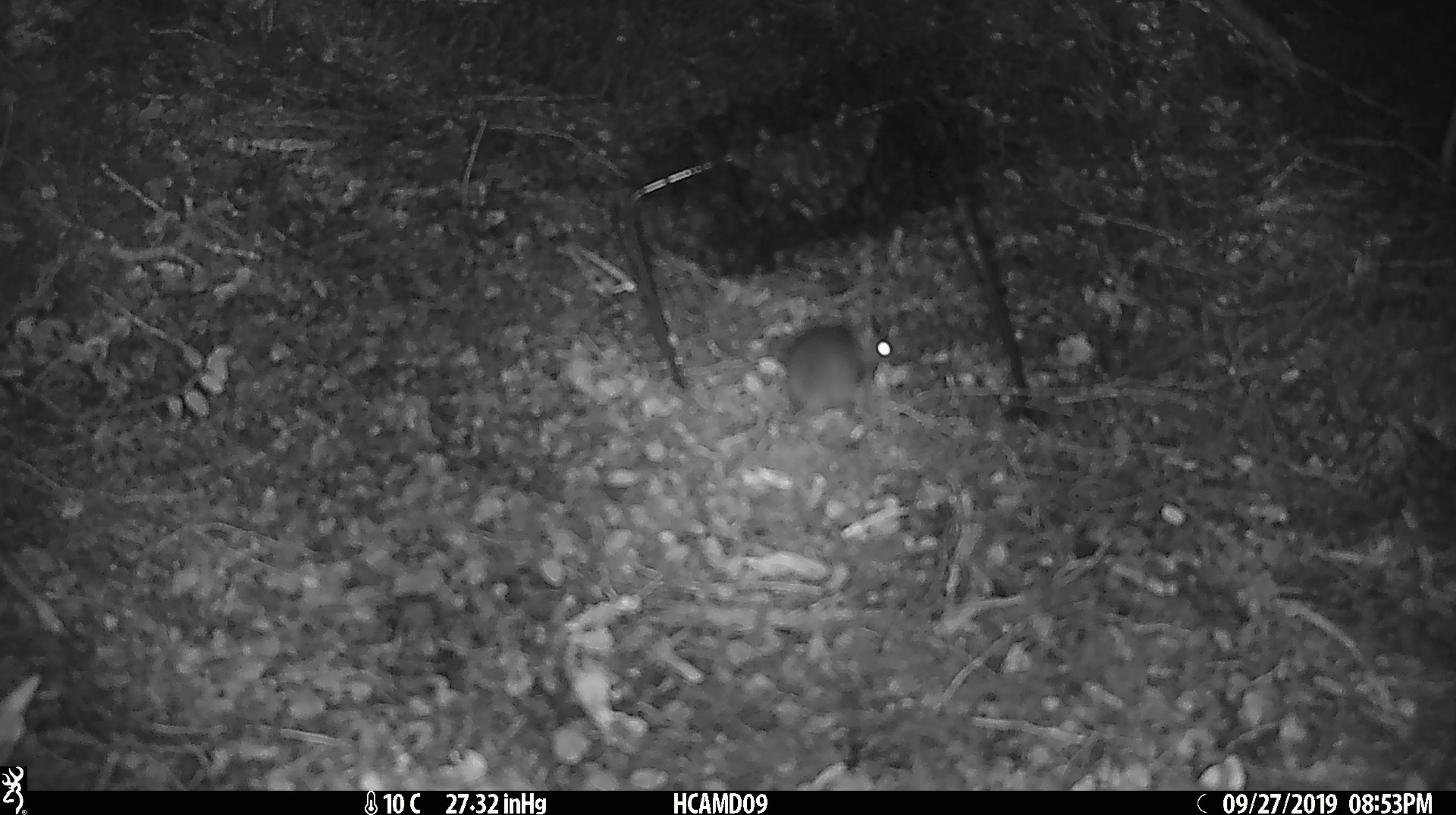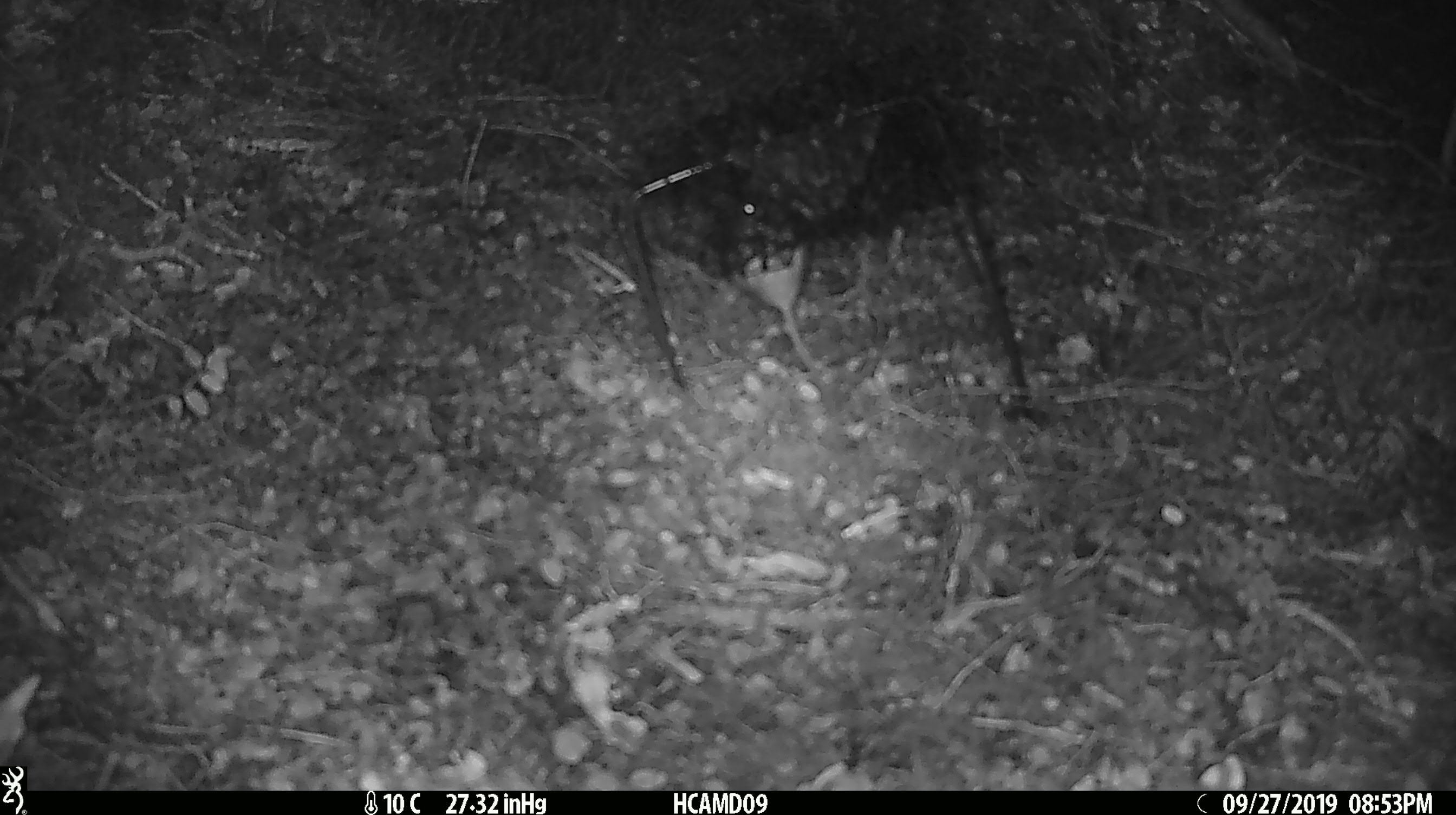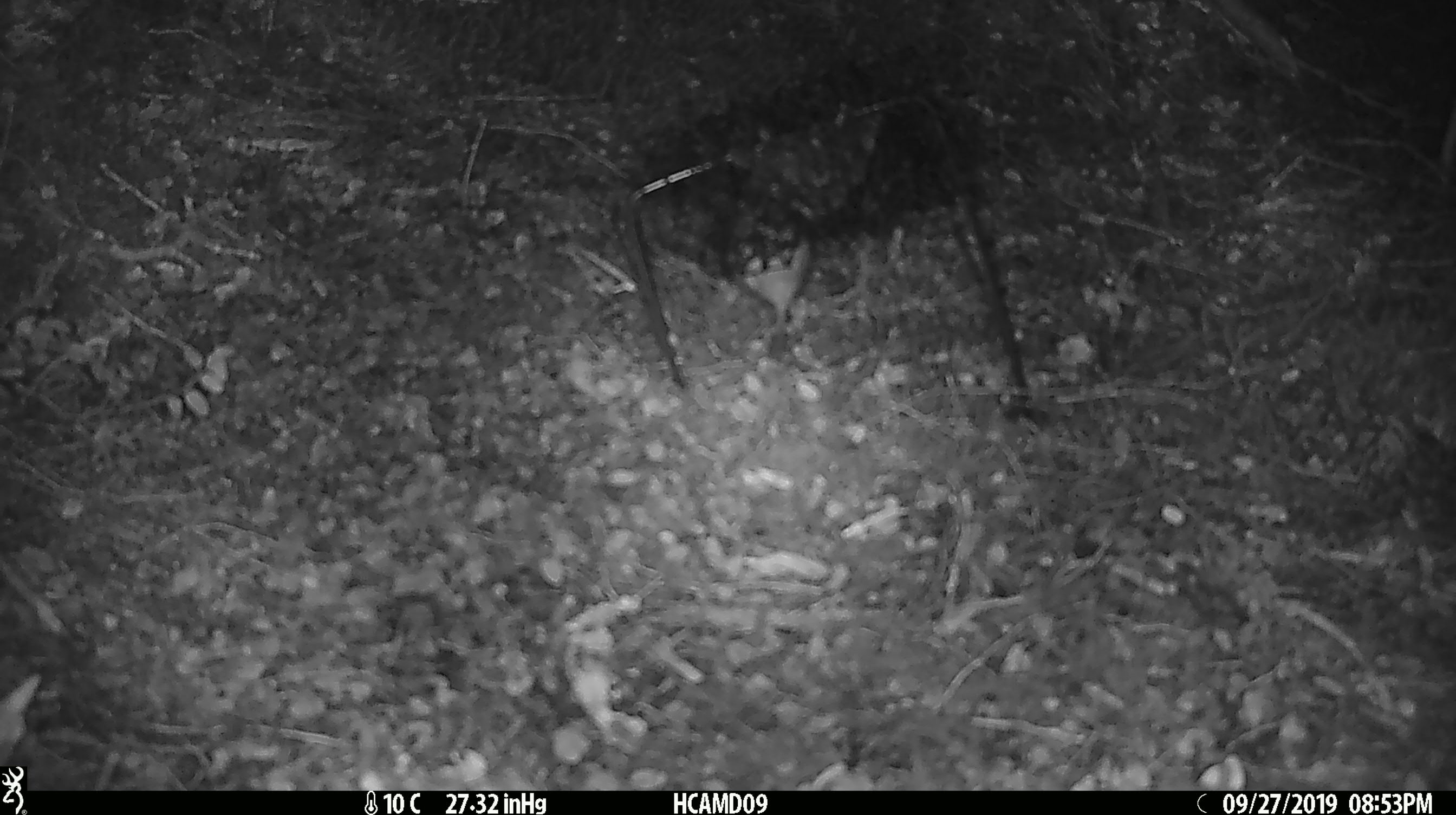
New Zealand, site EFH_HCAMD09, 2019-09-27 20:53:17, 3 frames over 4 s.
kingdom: Animalia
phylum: Chordata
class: Mammalia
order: Rodentia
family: Muridae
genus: Mus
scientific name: Mus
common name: mouse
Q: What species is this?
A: Mouse (Mus).